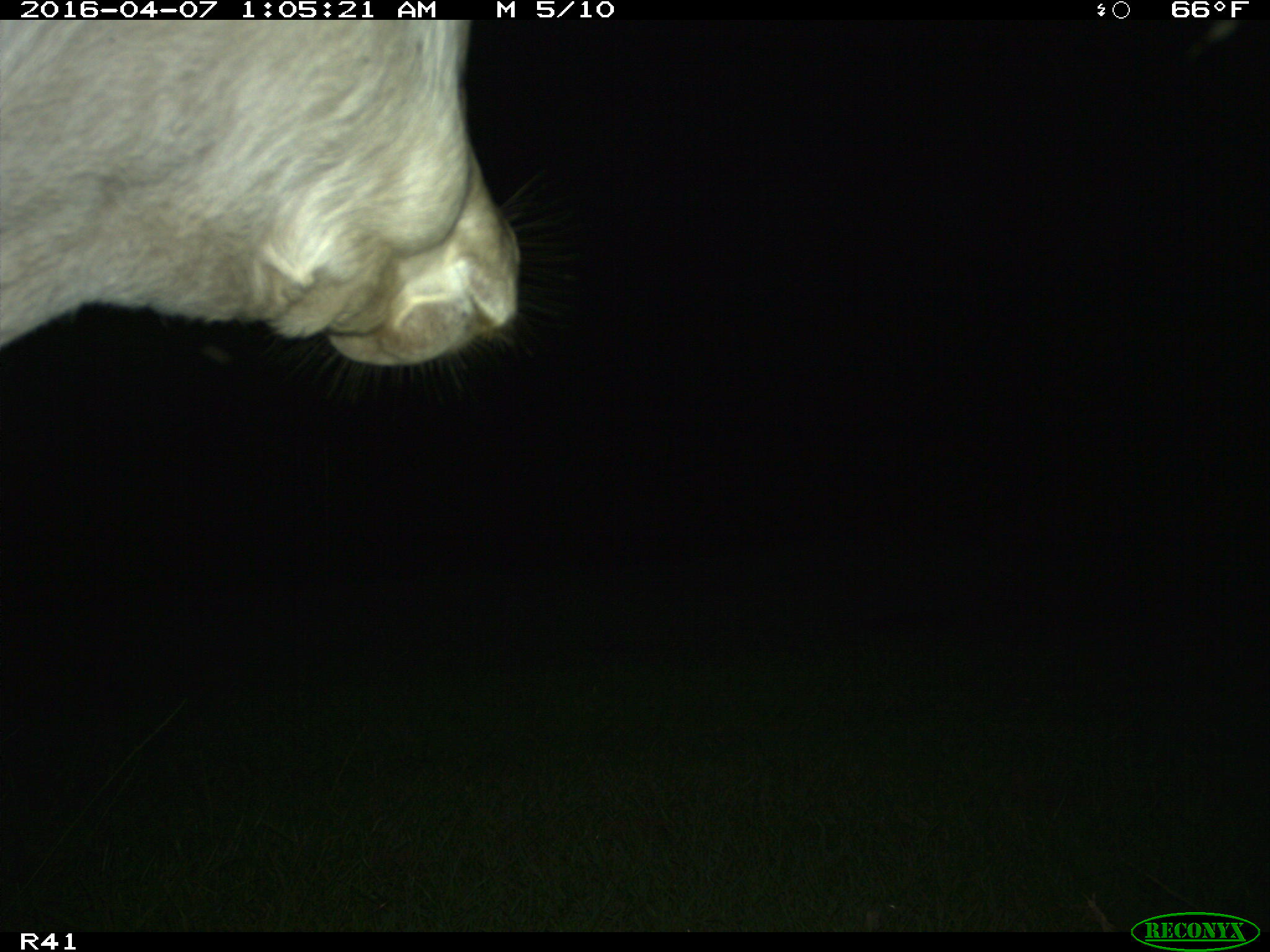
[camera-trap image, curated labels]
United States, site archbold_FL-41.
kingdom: Animalia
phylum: Chordata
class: Mammalia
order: Artiodactyla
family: Bovidae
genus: Bos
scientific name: Bos taurus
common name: domestic cow